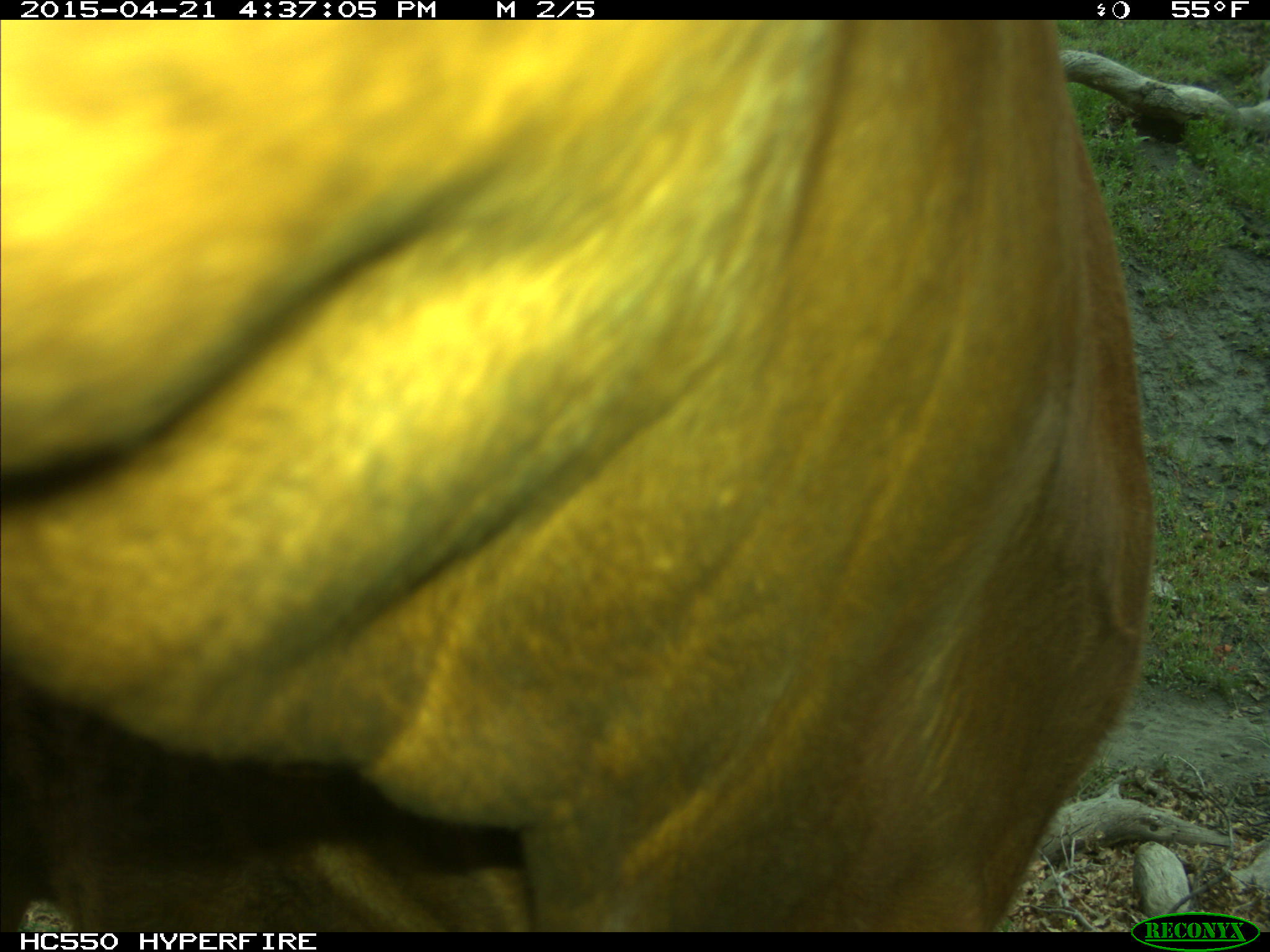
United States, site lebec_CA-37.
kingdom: Animalia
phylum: Chordata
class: Mammalia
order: Artiodactyla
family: Bovidae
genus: Bos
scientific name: Bos taurus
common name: domestic cow